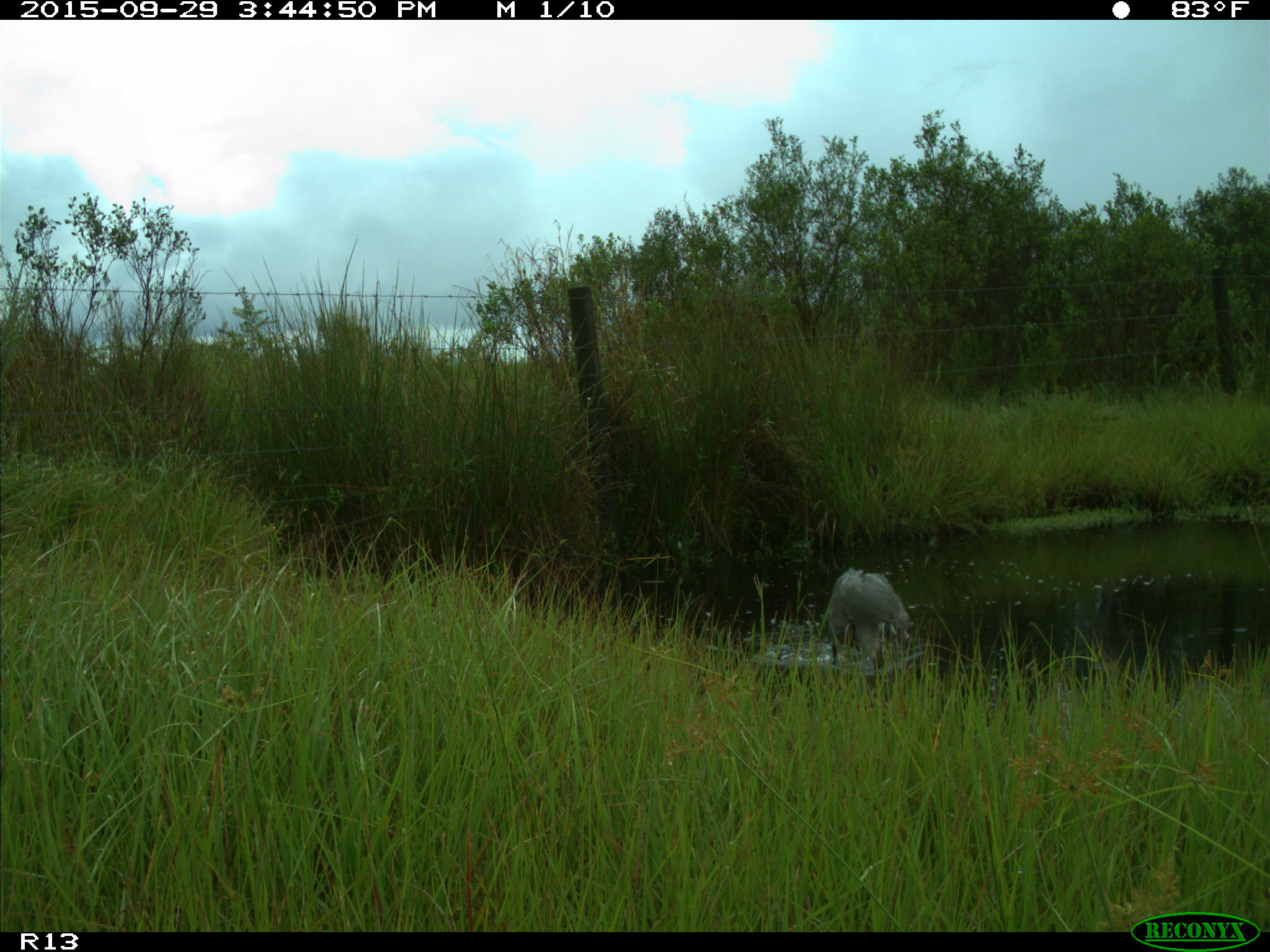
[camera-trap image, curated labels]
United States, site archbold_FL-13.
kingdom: Animalia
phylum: Chordata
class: Aves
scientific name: Aves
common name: birds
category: unidentified bird